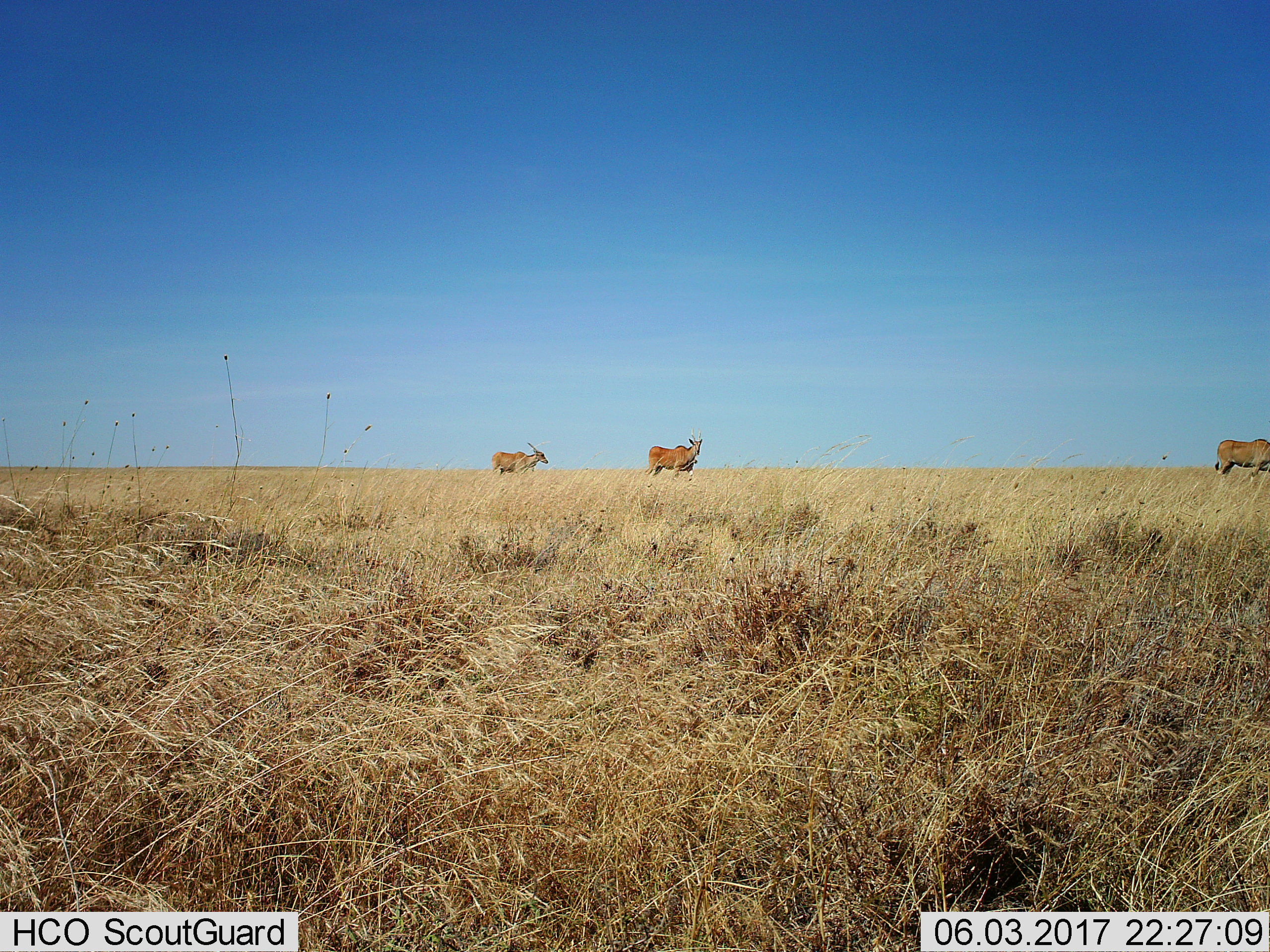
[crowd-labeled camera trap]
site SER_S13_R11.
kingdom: Animalia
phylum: Chordata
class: Mammalia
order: Artiodactyla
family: Bovidae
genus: Tragelaphus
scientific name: Tragelaphus oryx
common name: eland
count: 3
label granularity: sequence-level